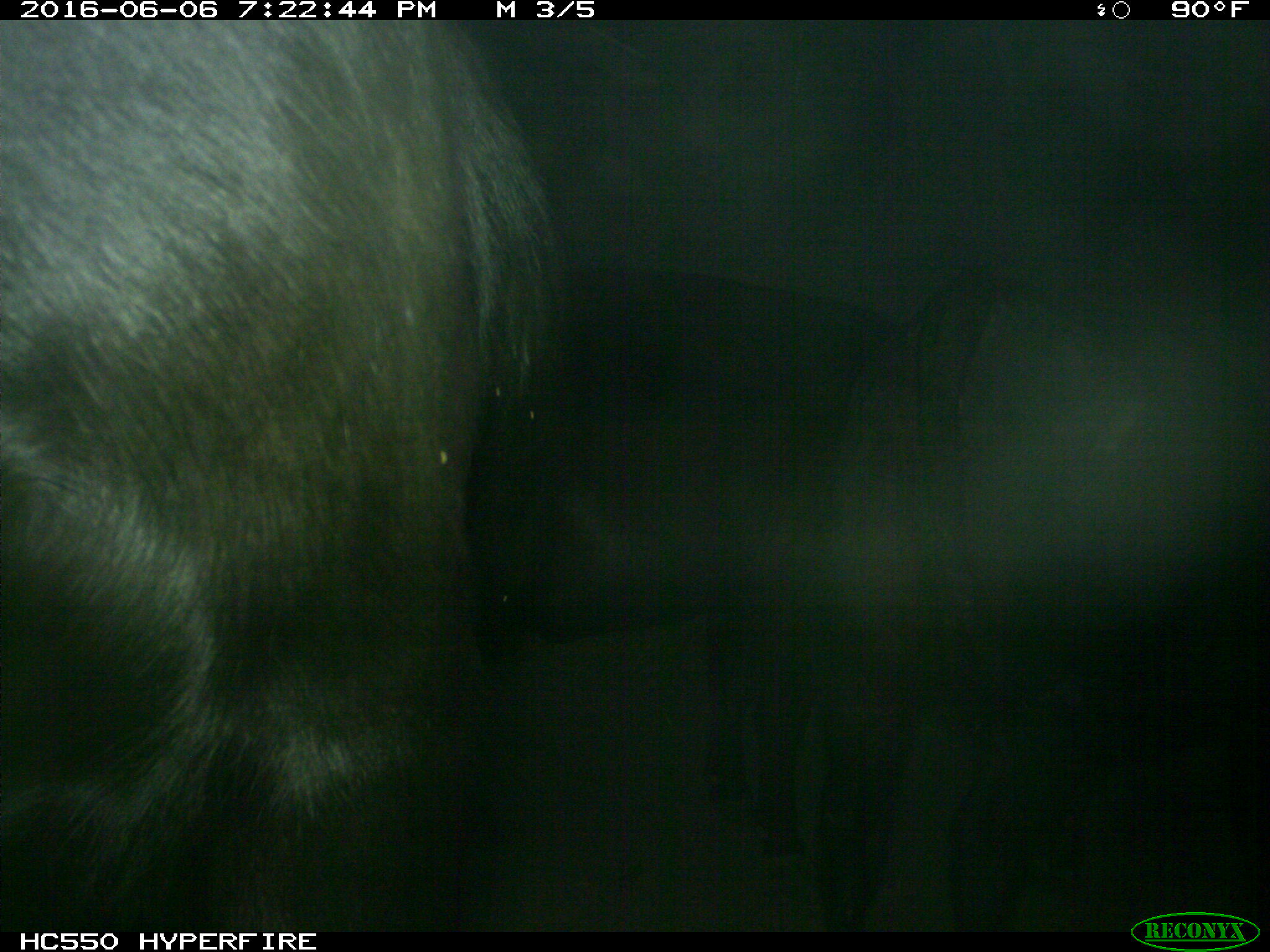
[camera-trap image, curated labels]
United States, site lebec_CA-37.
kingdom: Animalia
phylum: Chordata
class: Mammalia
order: Artiodactyla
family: Bovidae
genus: Bos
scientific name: Bos taurus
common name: domestic cow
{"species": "Bos taurus (domestic cow)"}